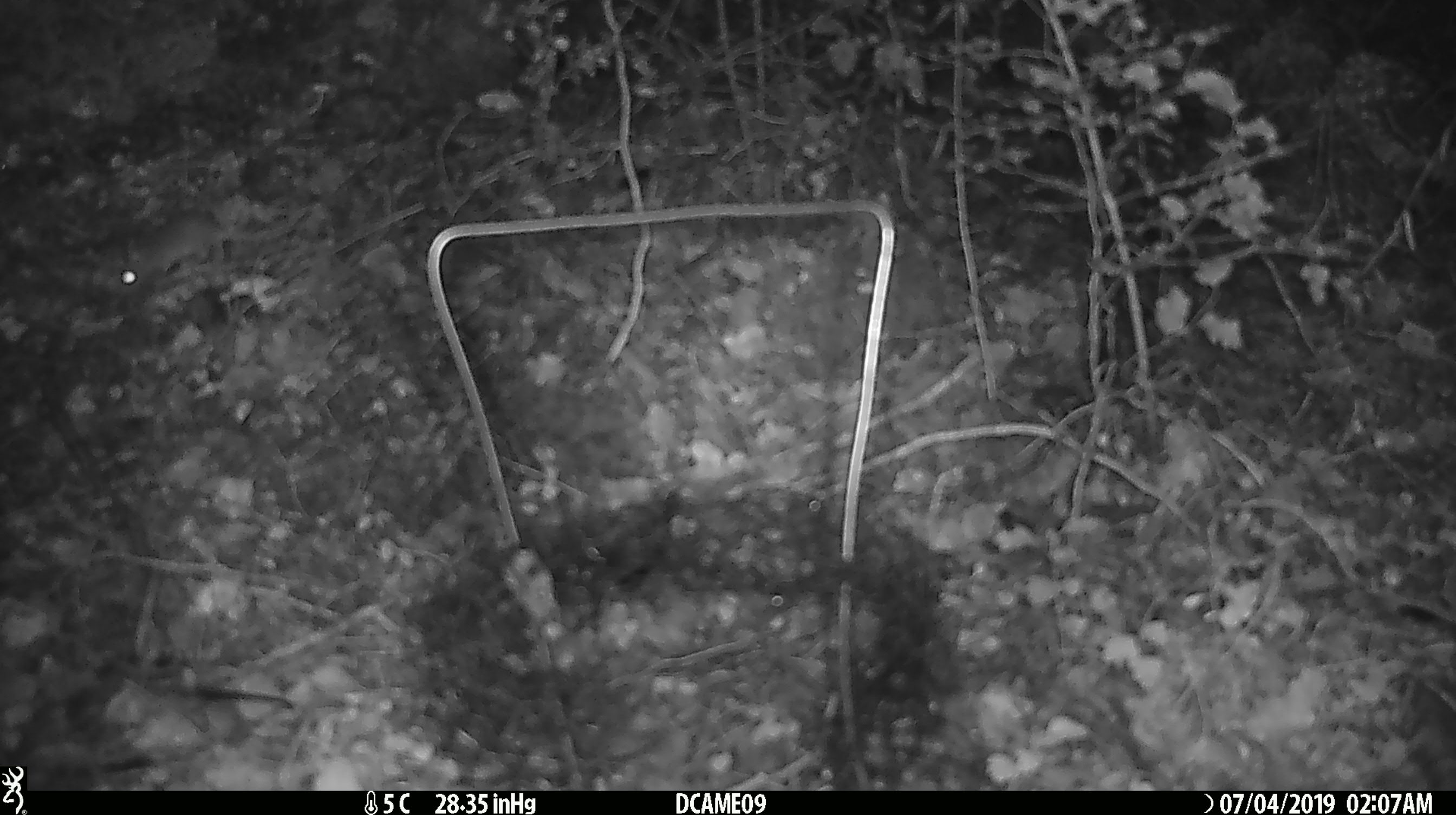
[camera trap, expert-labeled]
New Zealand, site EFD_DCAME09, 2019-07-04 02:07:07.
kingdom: Animalia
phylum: Chordata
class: Mammalia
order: Rodentia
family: Muridae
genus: Mus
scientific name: Mus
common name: mouse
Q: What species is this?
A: Mouse (Mus).